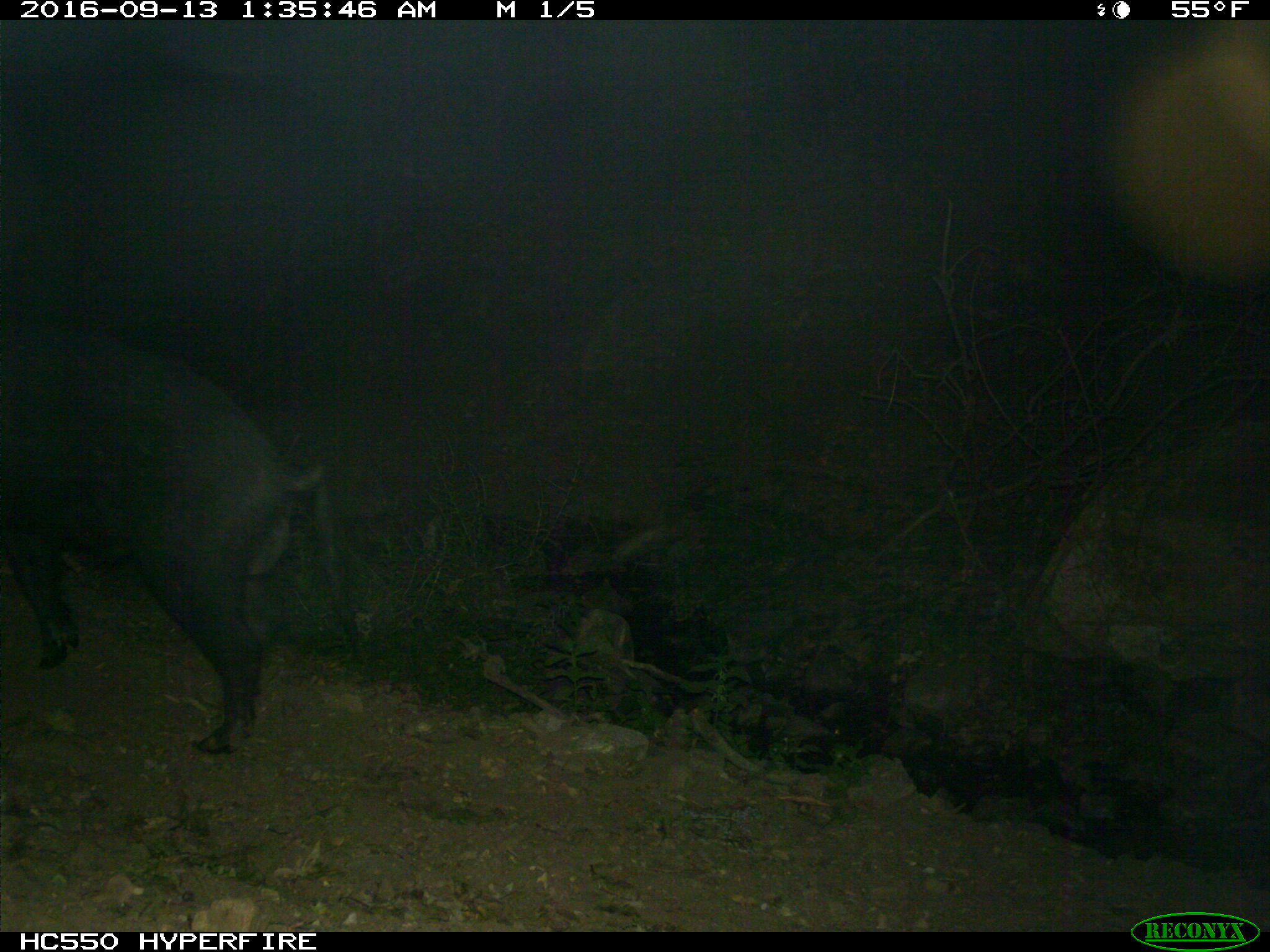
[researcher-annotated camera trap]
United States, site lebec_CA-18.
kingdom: Animalia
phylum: Chordata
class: Mammalia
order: Artiodactyla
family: Suidae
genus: Sus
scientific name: Sus scrofa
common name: wild boar